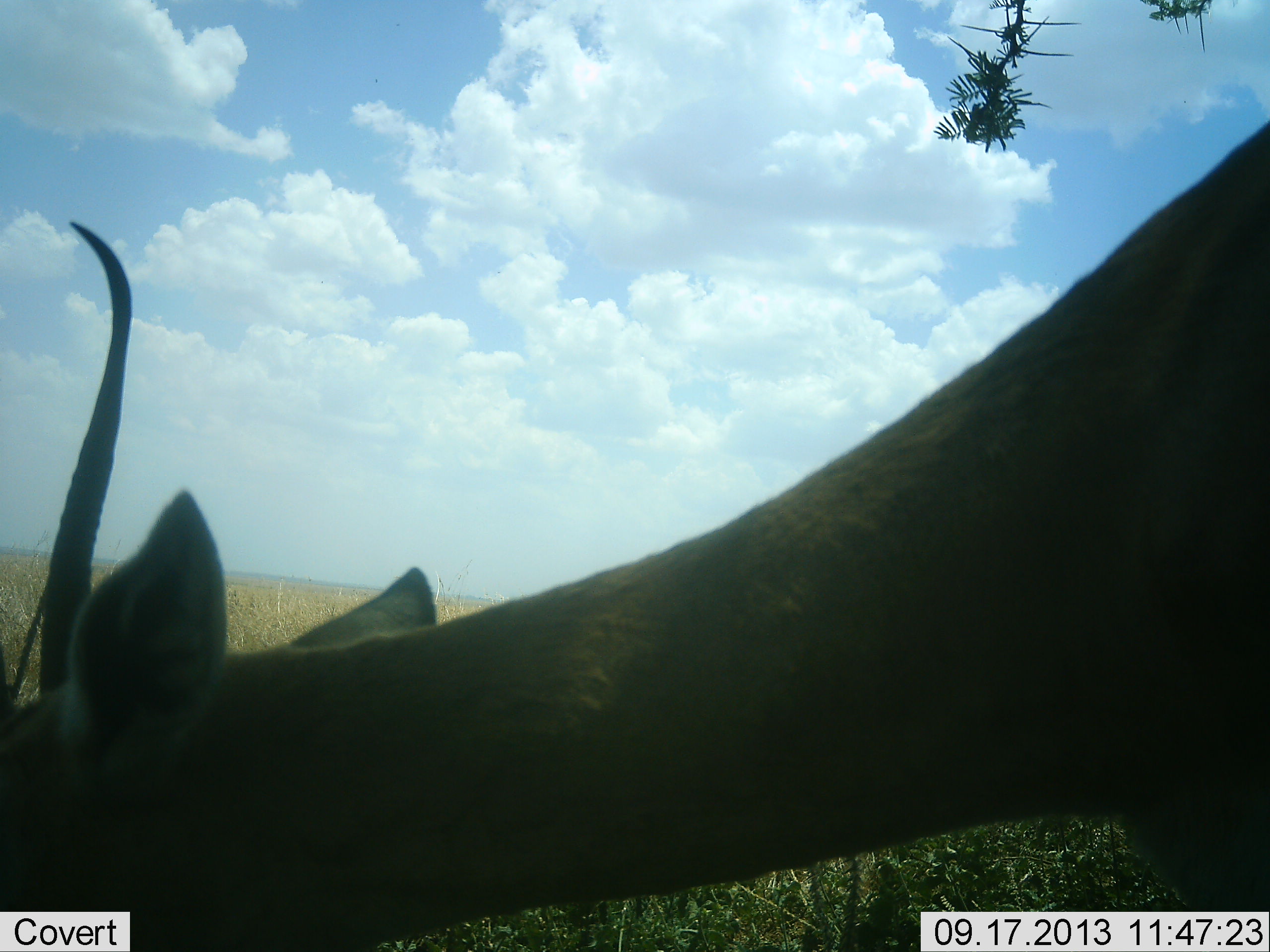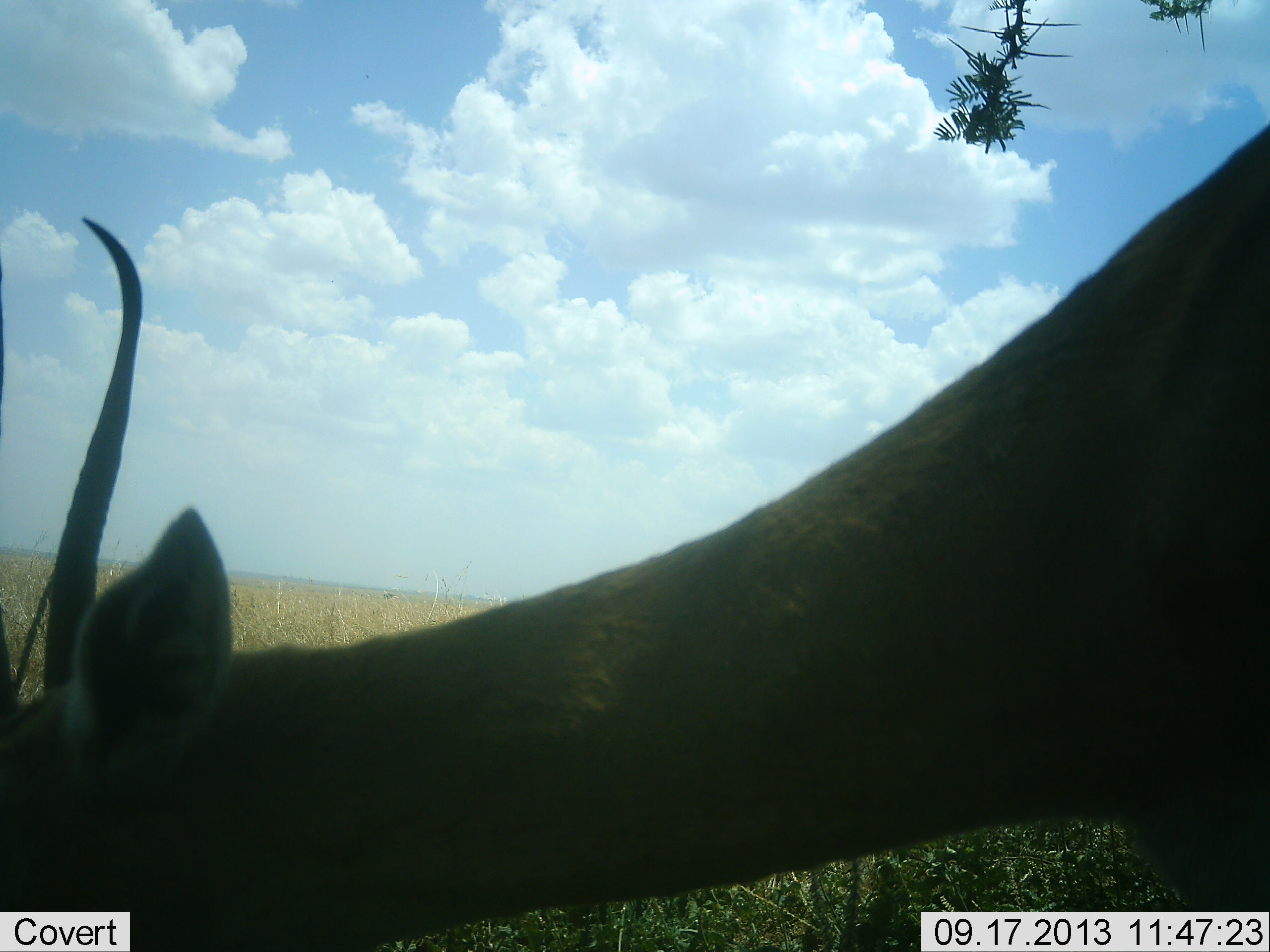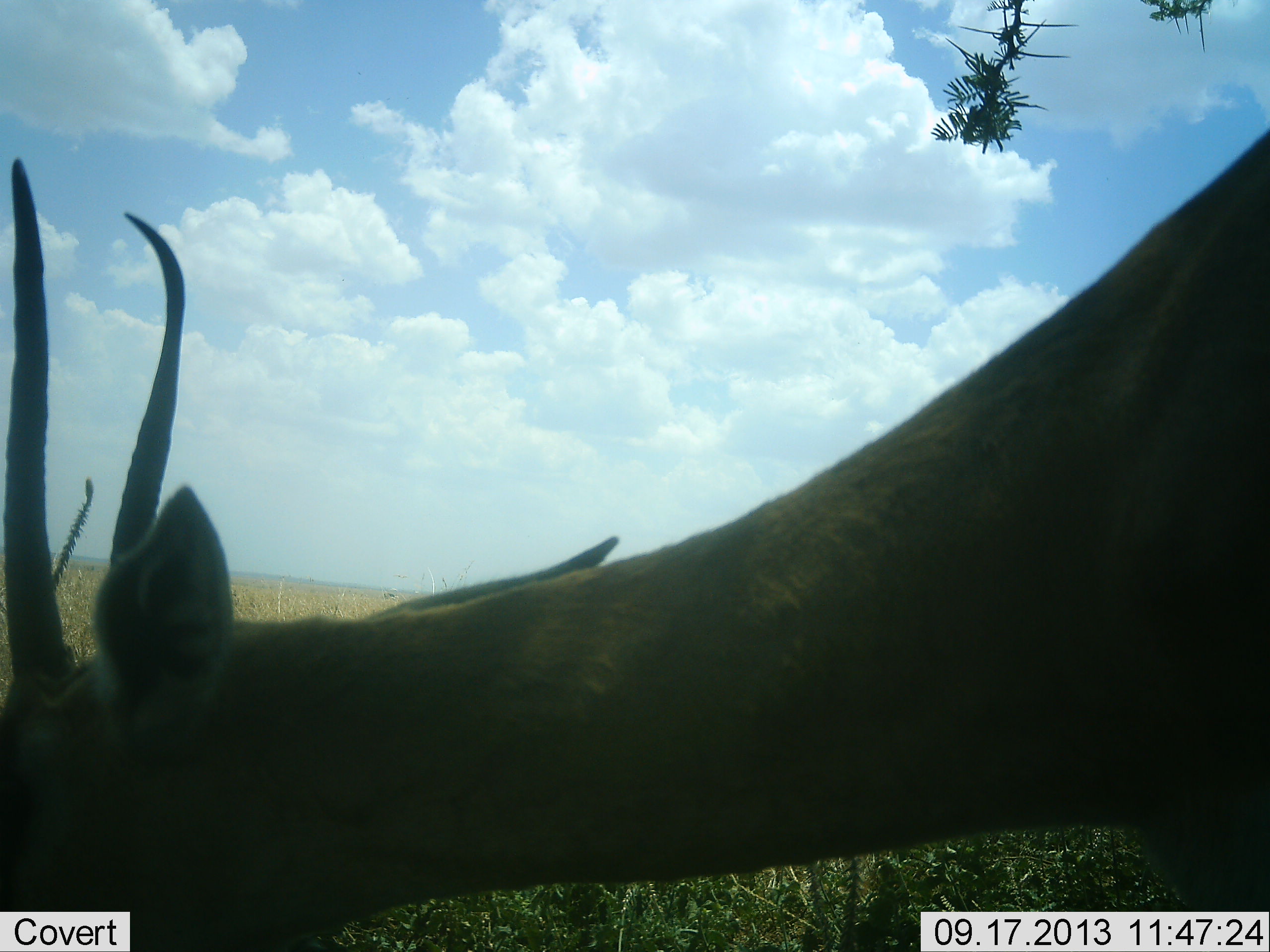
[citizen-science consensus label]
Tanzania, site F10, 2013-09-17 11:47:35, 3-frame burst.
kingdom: Animalia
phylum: Chordata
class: Mammalia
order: Artiodactyla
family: Bovidae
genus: Nanger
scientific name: Nanger granti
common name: grant's gazelle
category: gazellegrants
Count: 1.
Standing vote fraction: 40%.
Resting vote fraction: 0%.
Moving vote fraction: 0%.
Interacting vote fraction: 0%.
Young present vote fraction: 0%.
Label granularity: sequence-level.